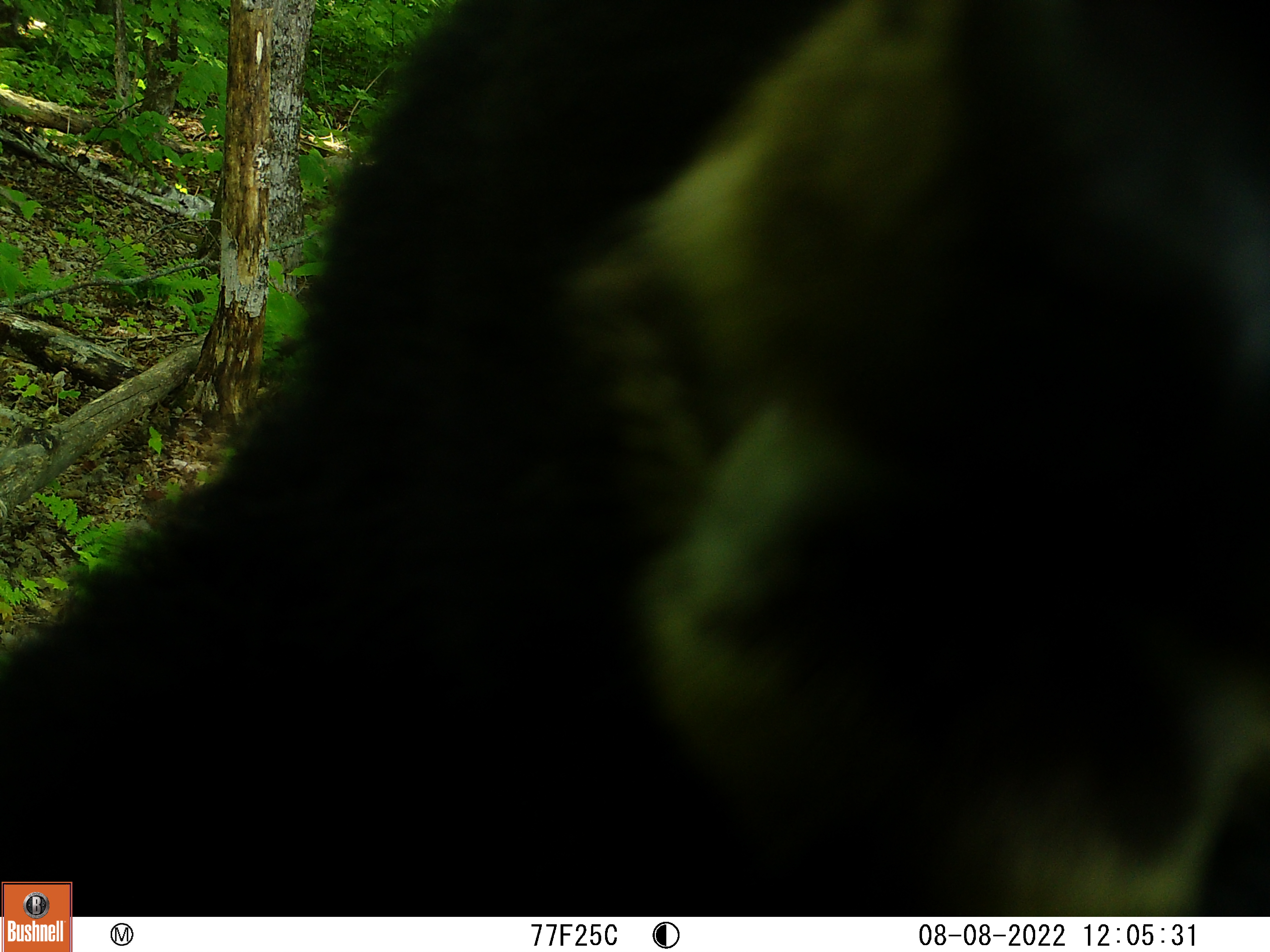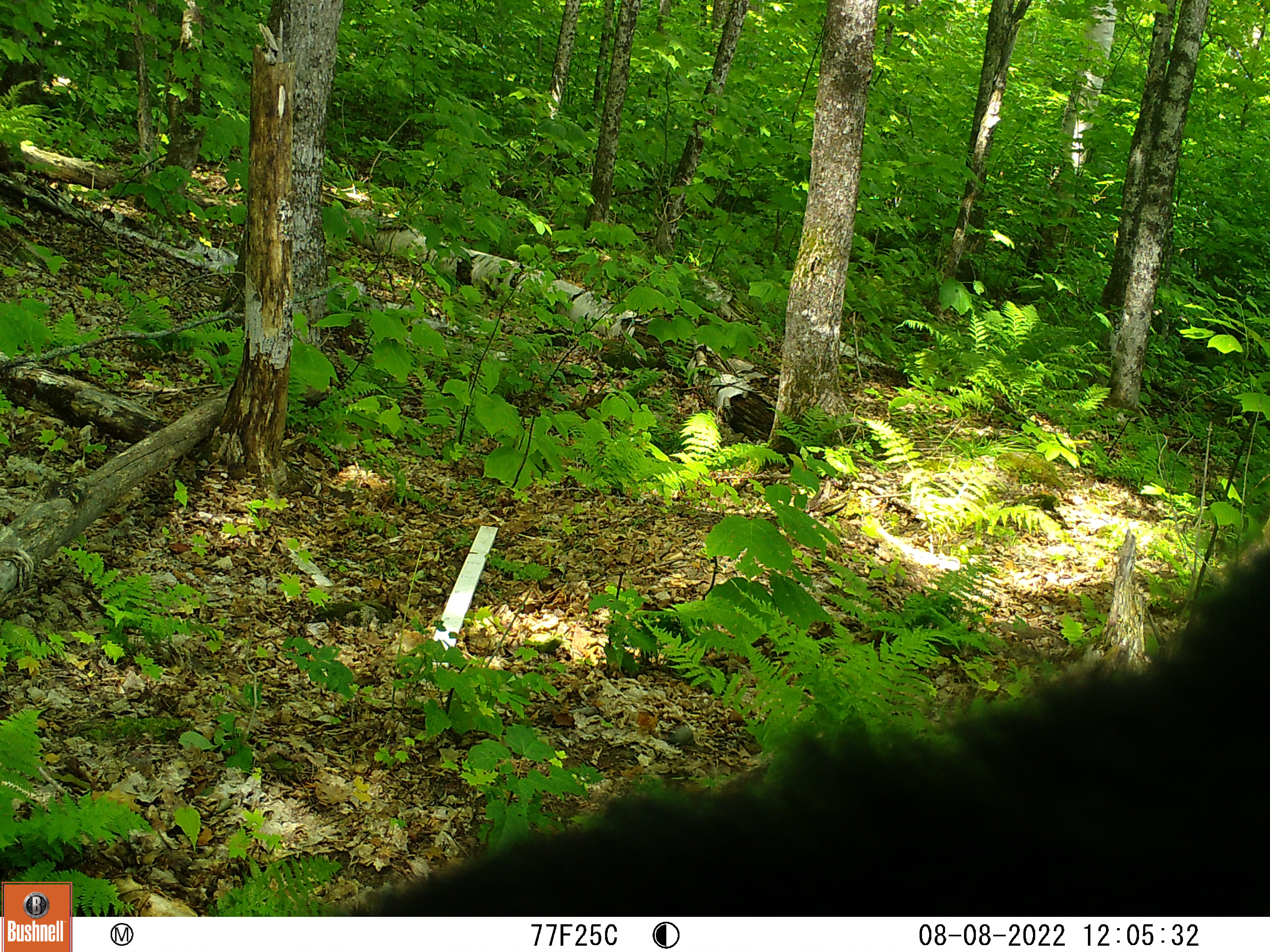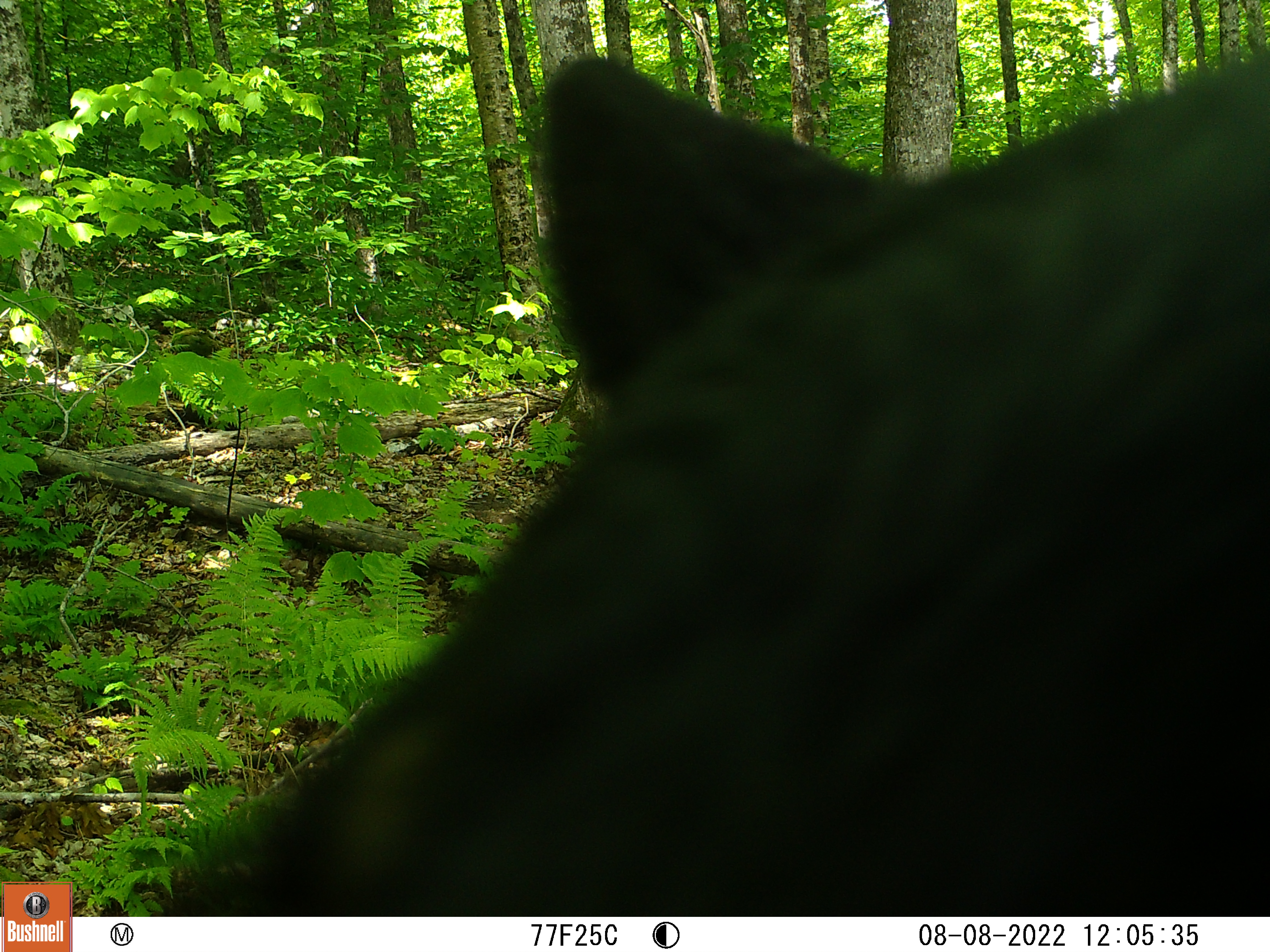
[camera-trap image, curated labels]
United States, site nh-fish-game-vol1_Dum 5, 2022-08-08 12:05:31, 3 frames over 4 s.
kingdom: Animalia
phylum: Chordata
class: Mammalia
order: Carnivora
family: Ursidae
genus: Ursus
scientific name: Ursus americanus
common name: black bear